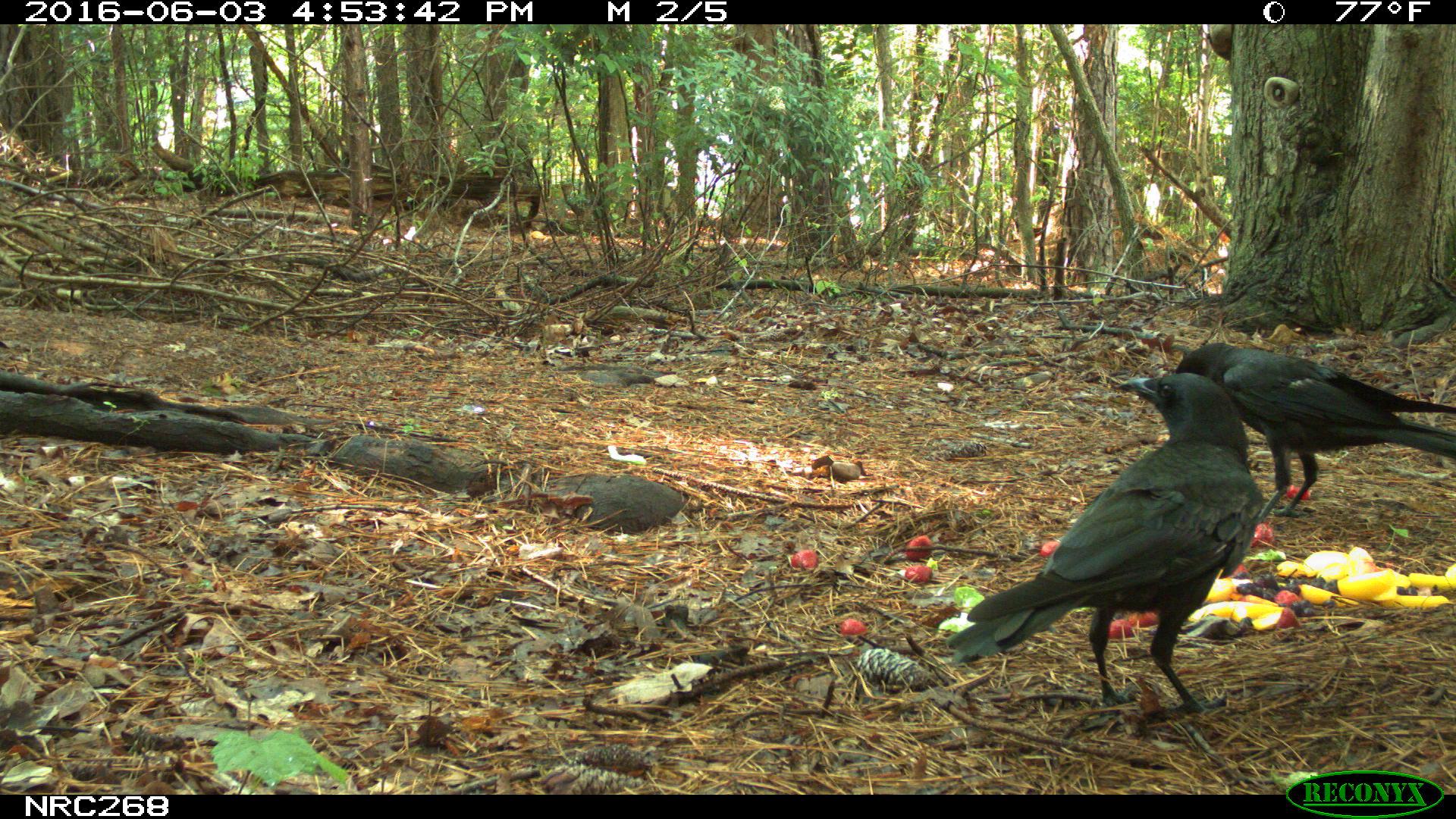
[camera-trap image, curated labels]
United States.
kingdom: Animalia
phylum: Chordata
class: Aves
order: Passeriformes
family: Corvidae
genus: Corvus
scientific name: Corvus brachyrhynchos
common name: american crow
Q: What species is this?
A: American Crow (Corvus brachyrhynchos).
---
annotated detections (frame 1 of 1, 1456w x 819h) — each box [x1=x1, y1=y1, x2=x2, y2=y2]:
American Crow: [x1=937, y1=370, x2=1274, y2=716]; [x1=1148, y1=338, x2=1451, y2=536]